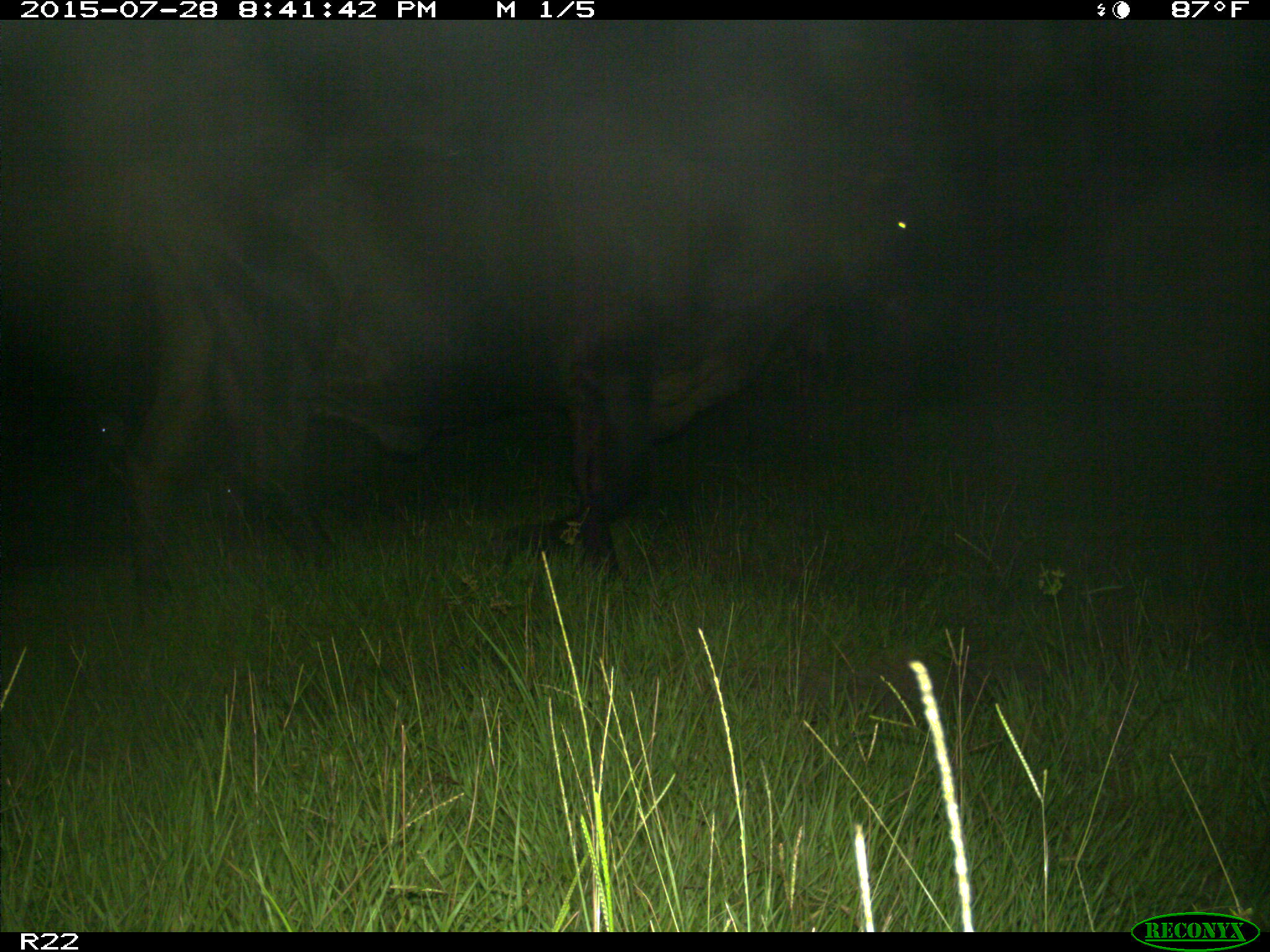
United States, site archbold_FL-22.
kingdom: Animalia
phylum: Chordata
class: Mammalia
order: Artiodactyla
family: Bovidae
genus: Bos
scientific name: Bos taurus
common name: domestic cow